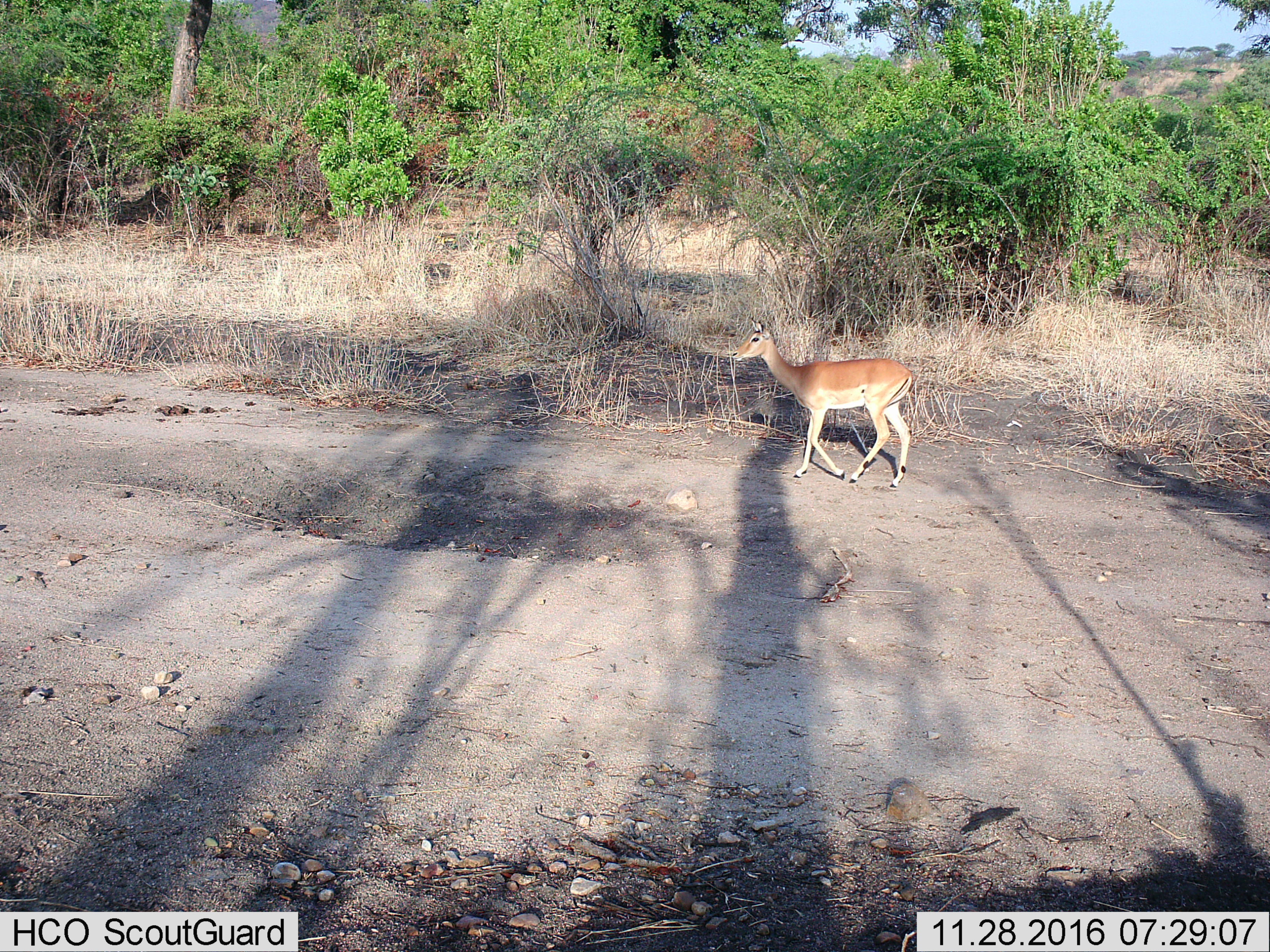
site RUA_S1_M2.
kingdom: Animalia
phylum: Chordata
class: Mammalia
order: Artiodactyla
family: Bovidae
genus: Aepyceros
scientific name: Aepyceros melampus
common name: impala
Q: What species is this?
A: Impala (Aepyceros melampus).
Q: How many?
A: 1.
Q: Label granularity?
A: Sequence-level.